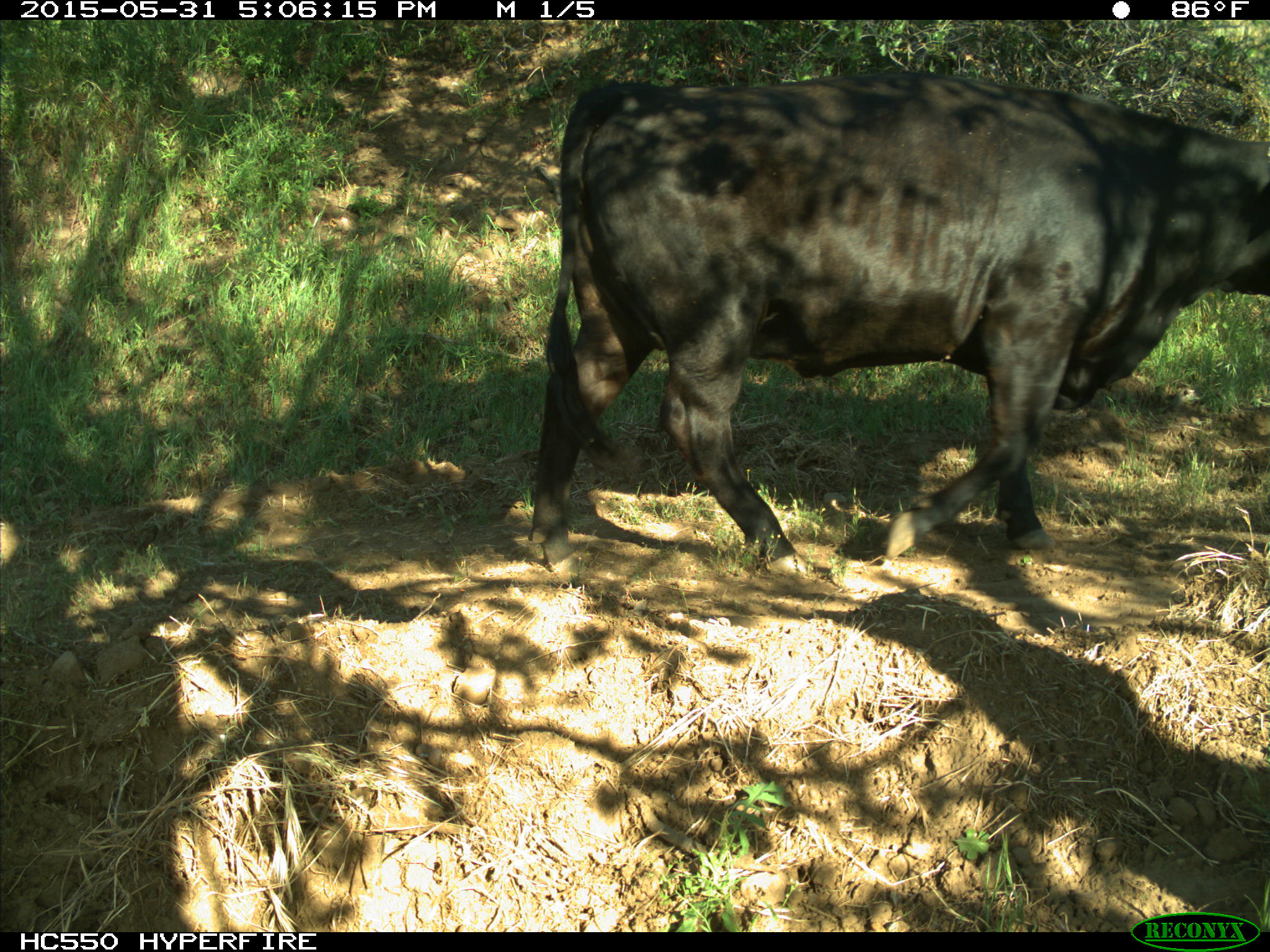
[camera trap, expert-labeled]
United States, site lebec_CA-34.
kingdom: Animalia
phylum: Chordata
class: Mammalia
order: Artiodactyla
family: Bovidae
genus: Bos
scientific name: Bos taurus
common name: domestic cow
Bos taurus (domestic cow).